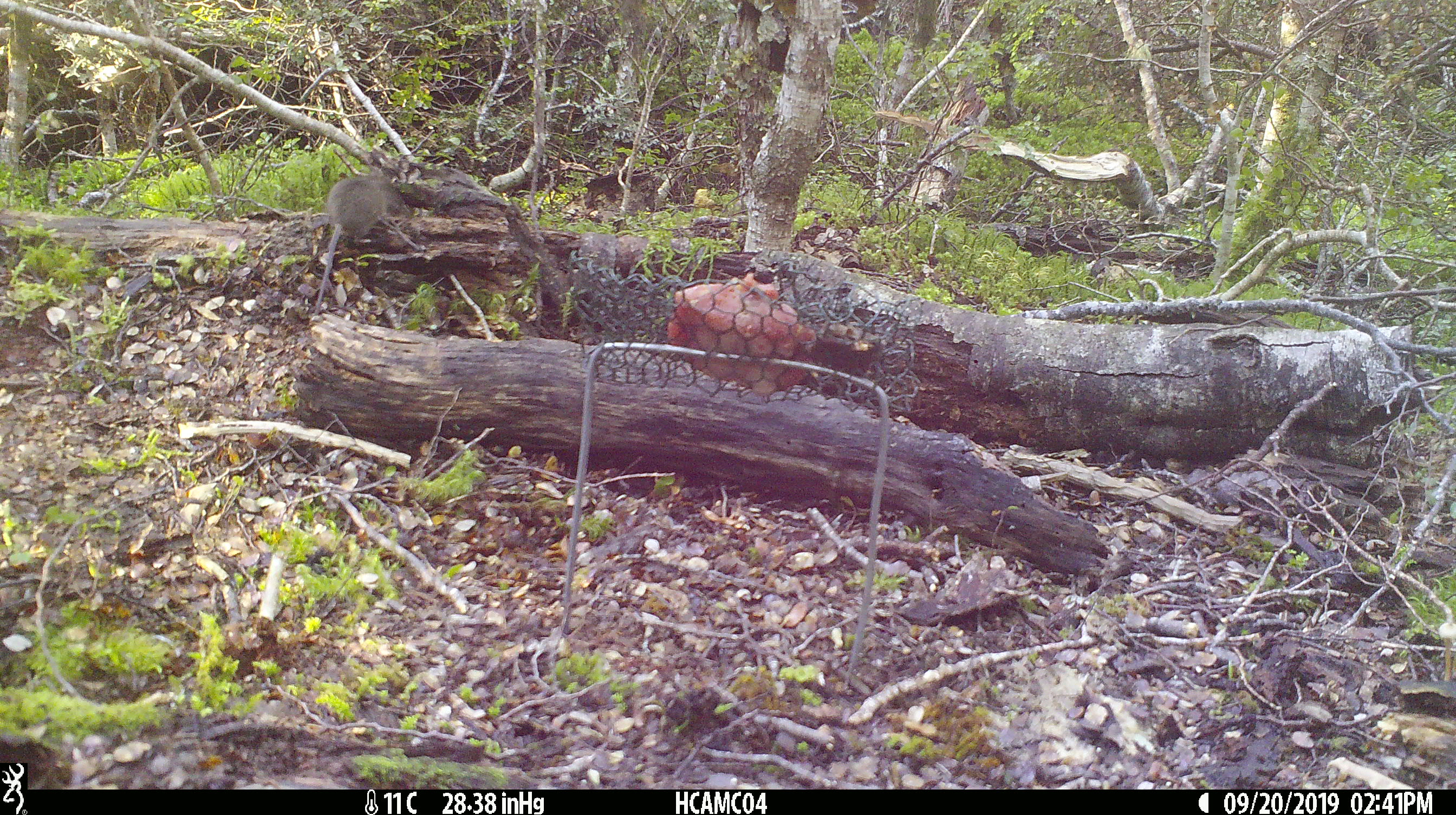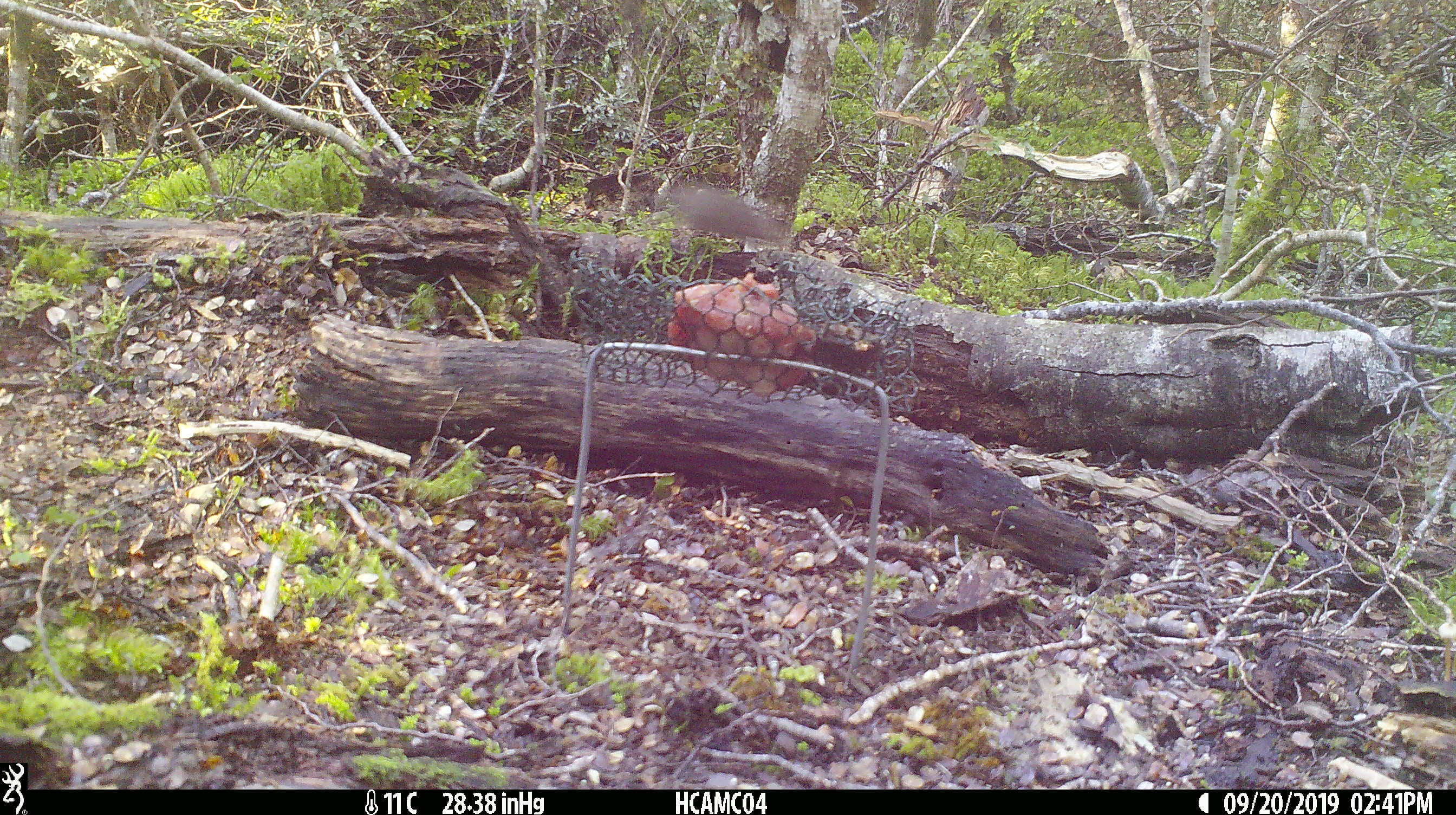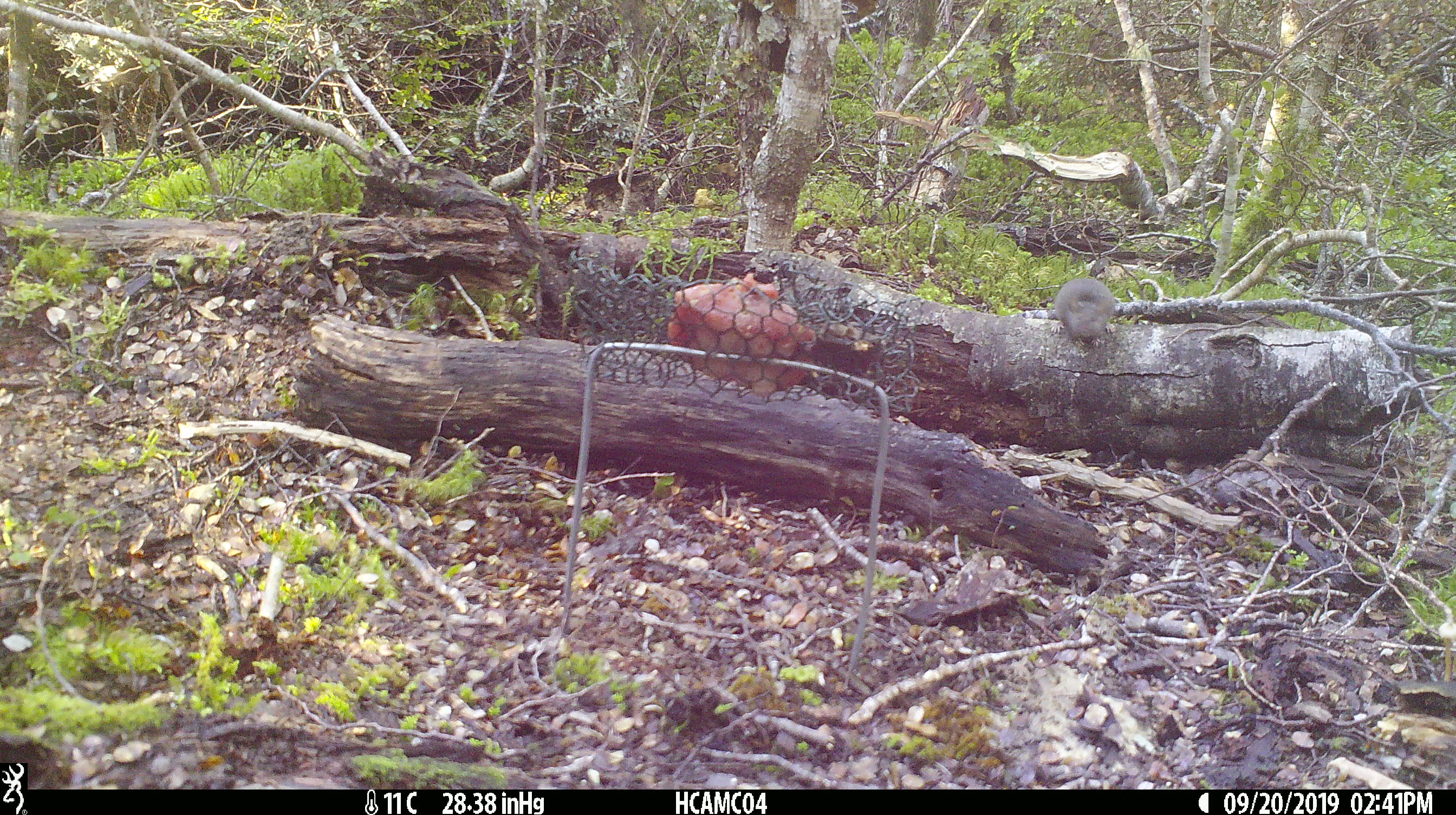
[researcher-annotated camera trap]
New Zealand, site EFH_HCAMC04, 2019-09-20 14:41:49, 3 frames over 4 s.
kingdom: Animalia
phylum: Chordata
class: Mammalia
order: Rodentia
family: Muridae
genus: Mus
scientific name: Mus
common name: mouse